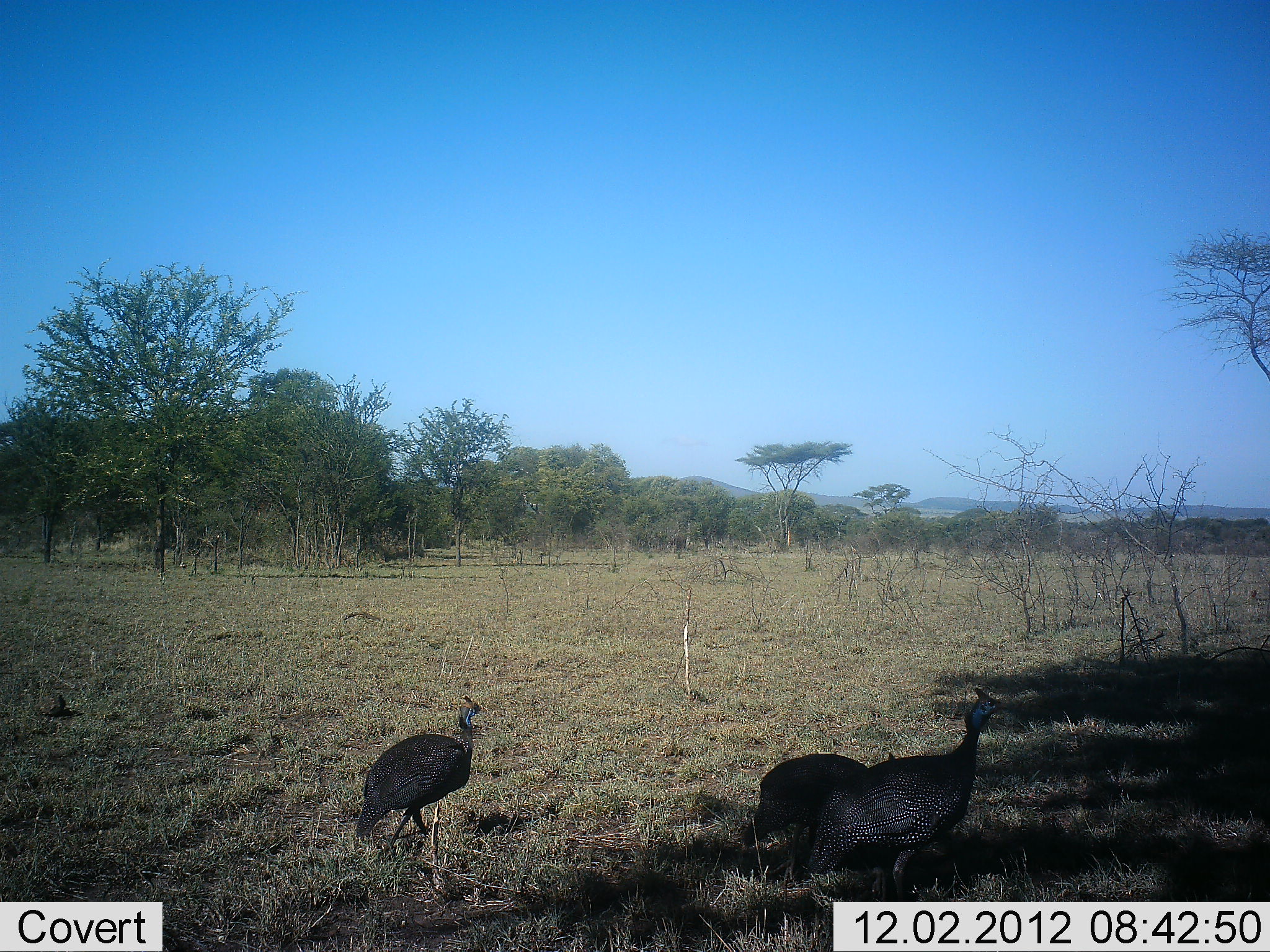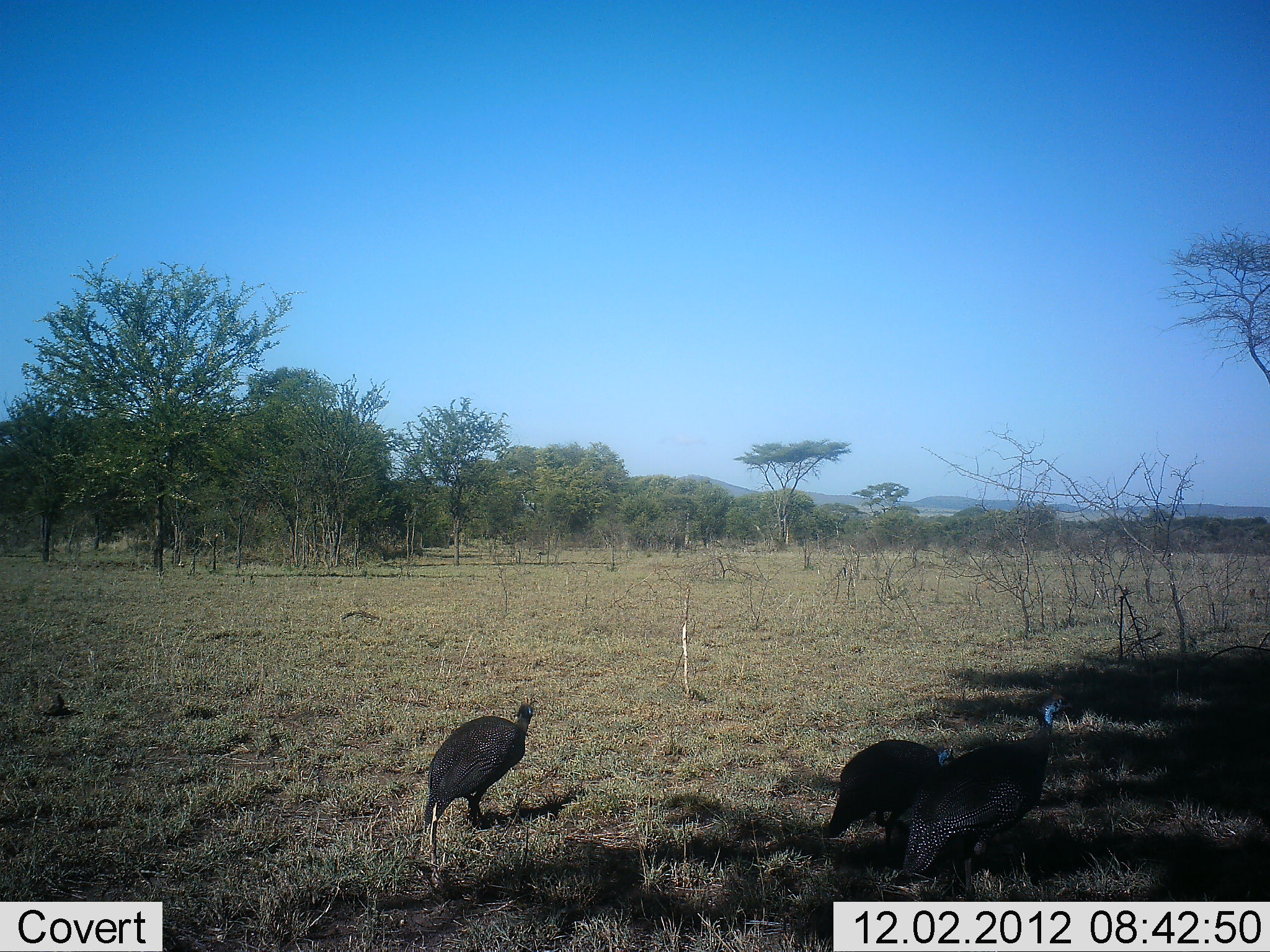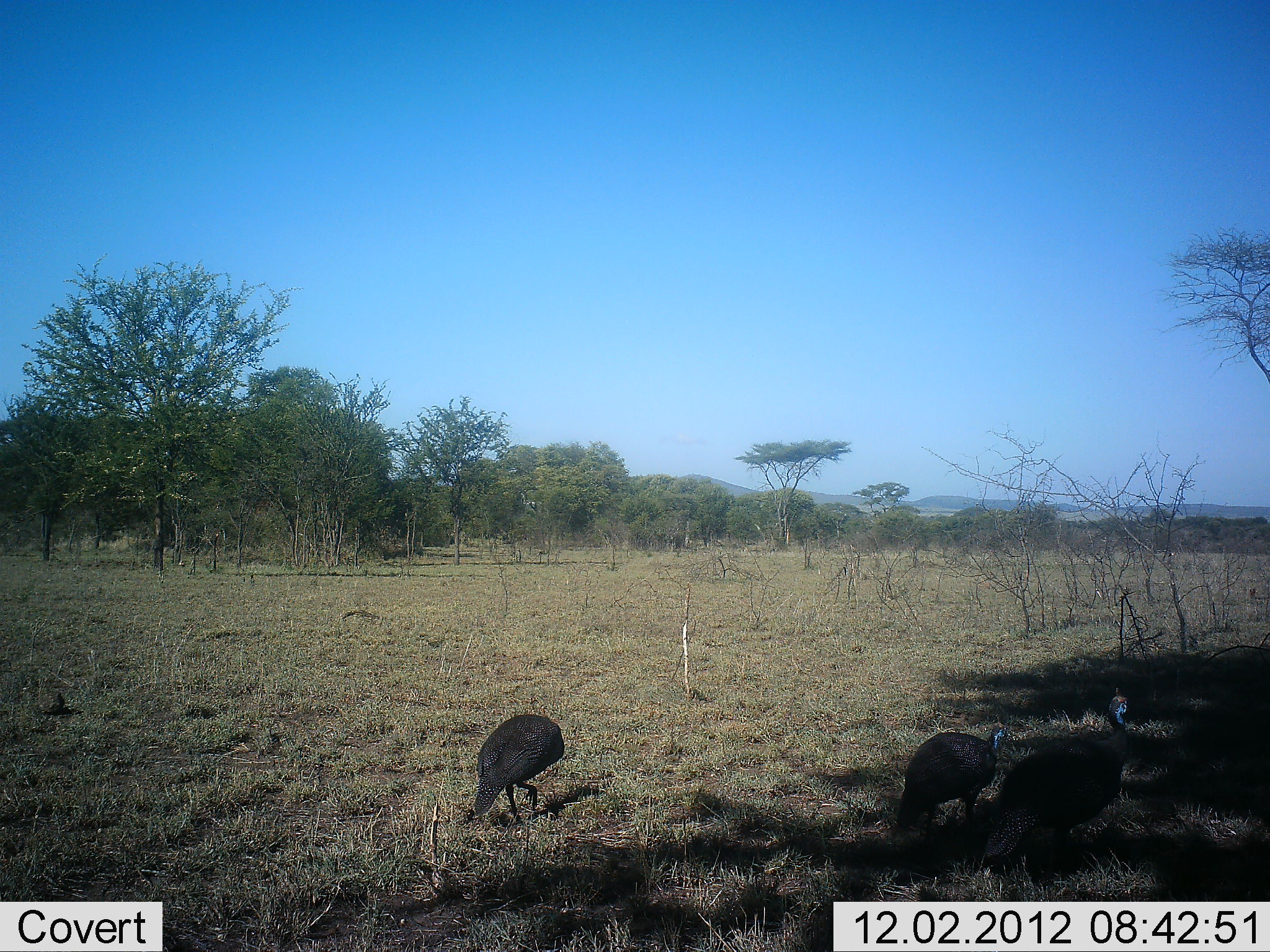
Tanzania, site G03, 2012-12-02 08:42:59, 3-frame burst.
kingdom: Animalia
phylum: Chordata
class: Aves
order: Galliformes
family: Numididae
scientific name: Numididae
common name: guinea fowl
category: guineafowl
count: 3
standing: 22%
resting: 0%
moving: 81%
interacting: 0%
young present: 0%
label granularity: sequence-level